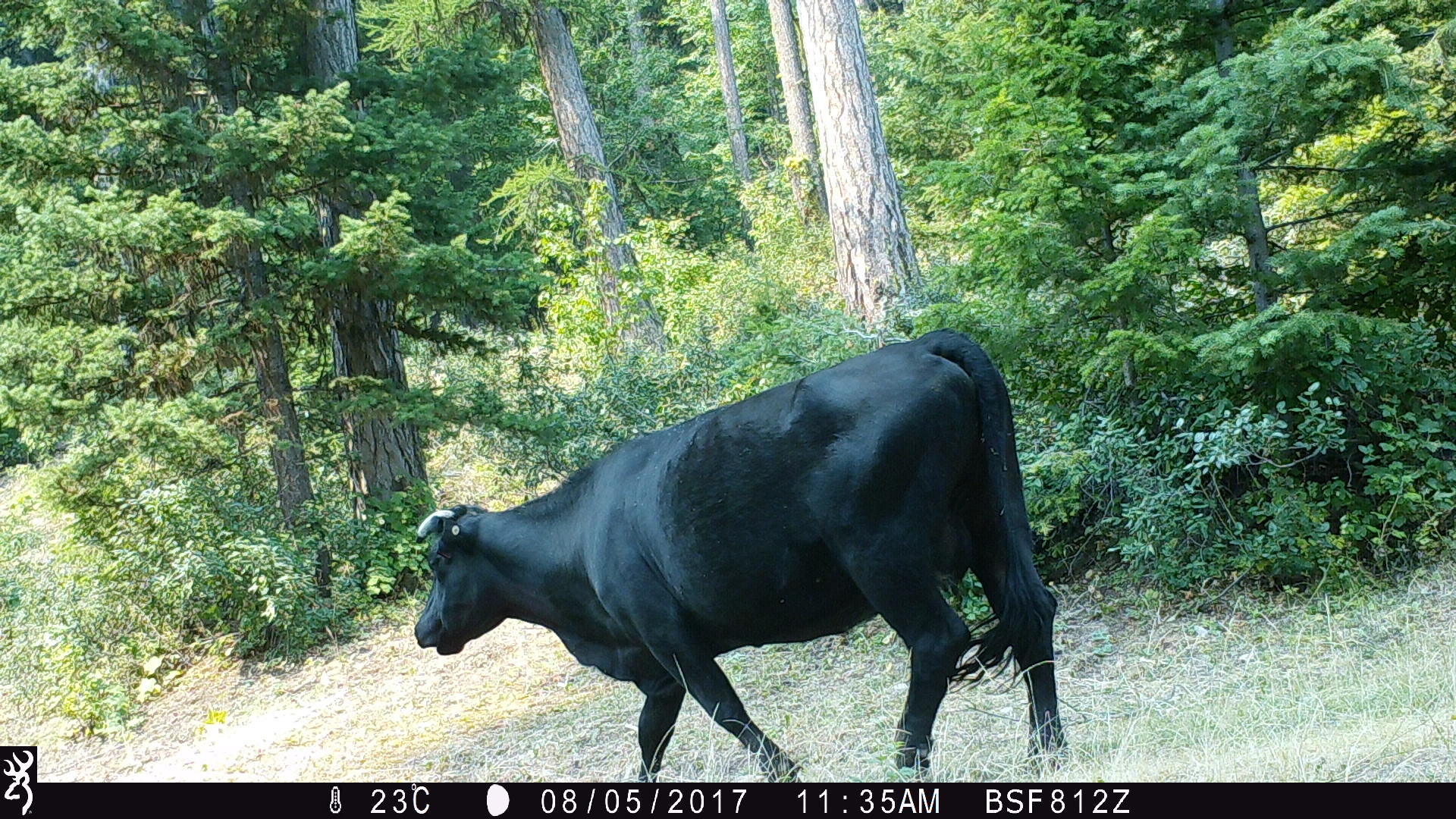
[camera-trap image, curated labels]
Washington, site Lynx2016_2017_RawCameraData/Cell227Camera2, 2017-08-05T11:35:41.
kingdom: Animalia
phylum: Chordata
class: Mammalia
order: Artiodactyla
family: Bovidae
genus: Bos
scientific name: Bos taurus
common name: domestic cattle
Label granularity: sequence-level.